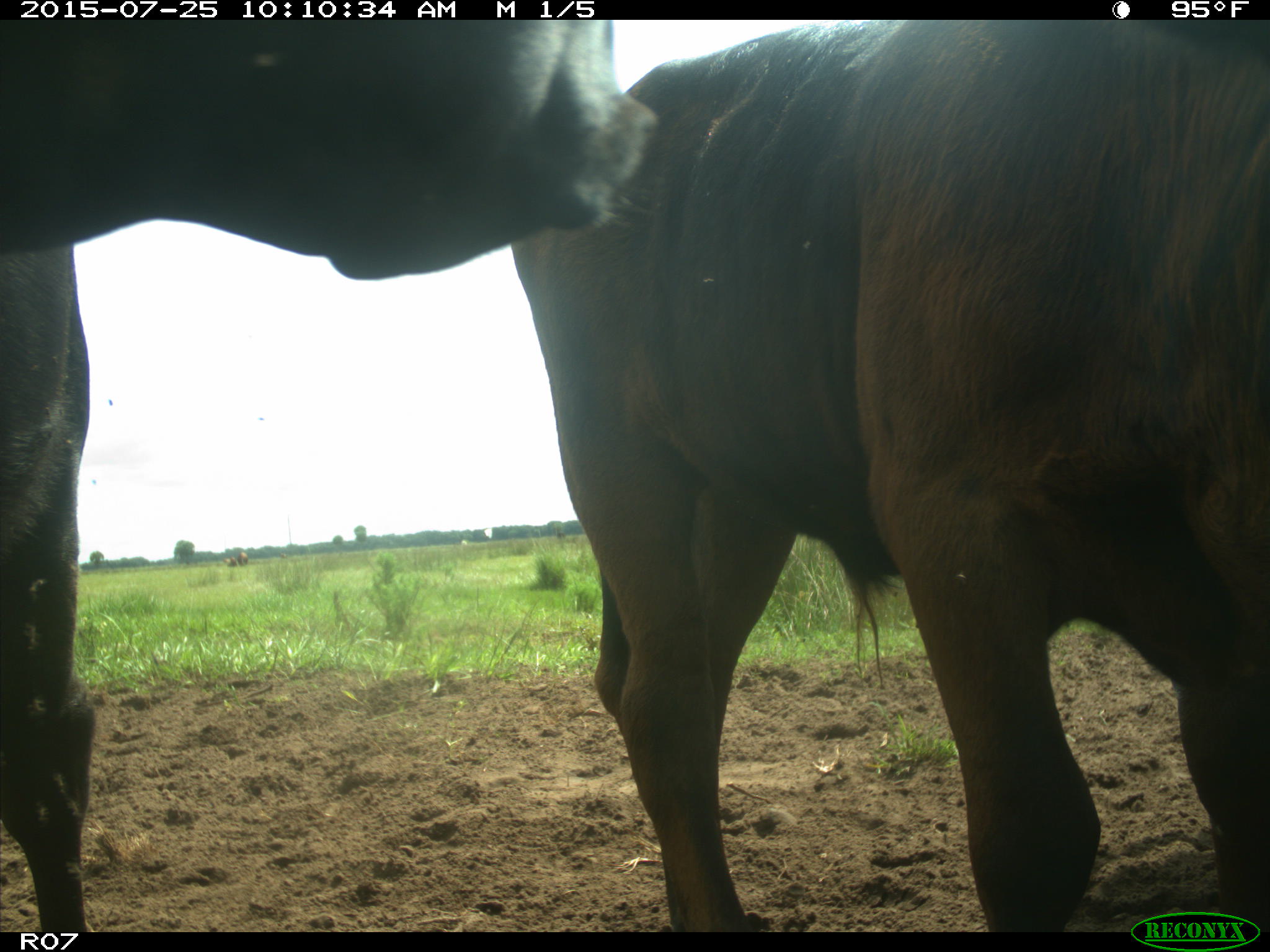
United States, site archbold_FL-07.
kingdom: Animalia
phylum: Chordata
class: Mammalia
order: Artiodactyla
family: Bovidae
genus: Bos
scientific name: Bos taurus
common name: domestic cow